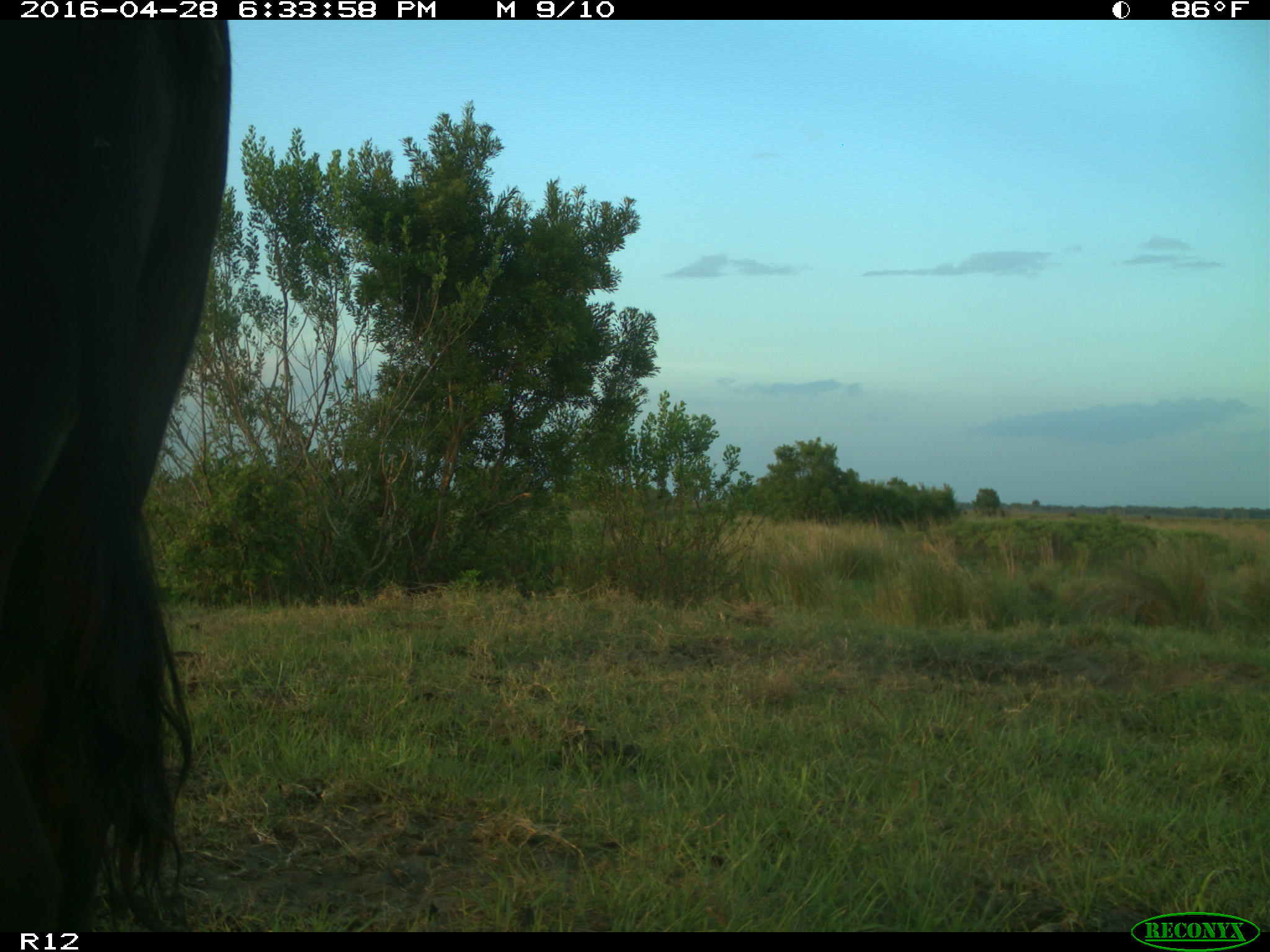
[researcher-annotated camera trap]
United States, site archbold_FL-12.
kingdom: Animalia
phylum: Chordata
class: Mammalia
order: Artiodactyla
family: Bovidae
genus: Bos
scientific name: Bos taurus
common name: domestic cow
Bos taurus (domestic cow).